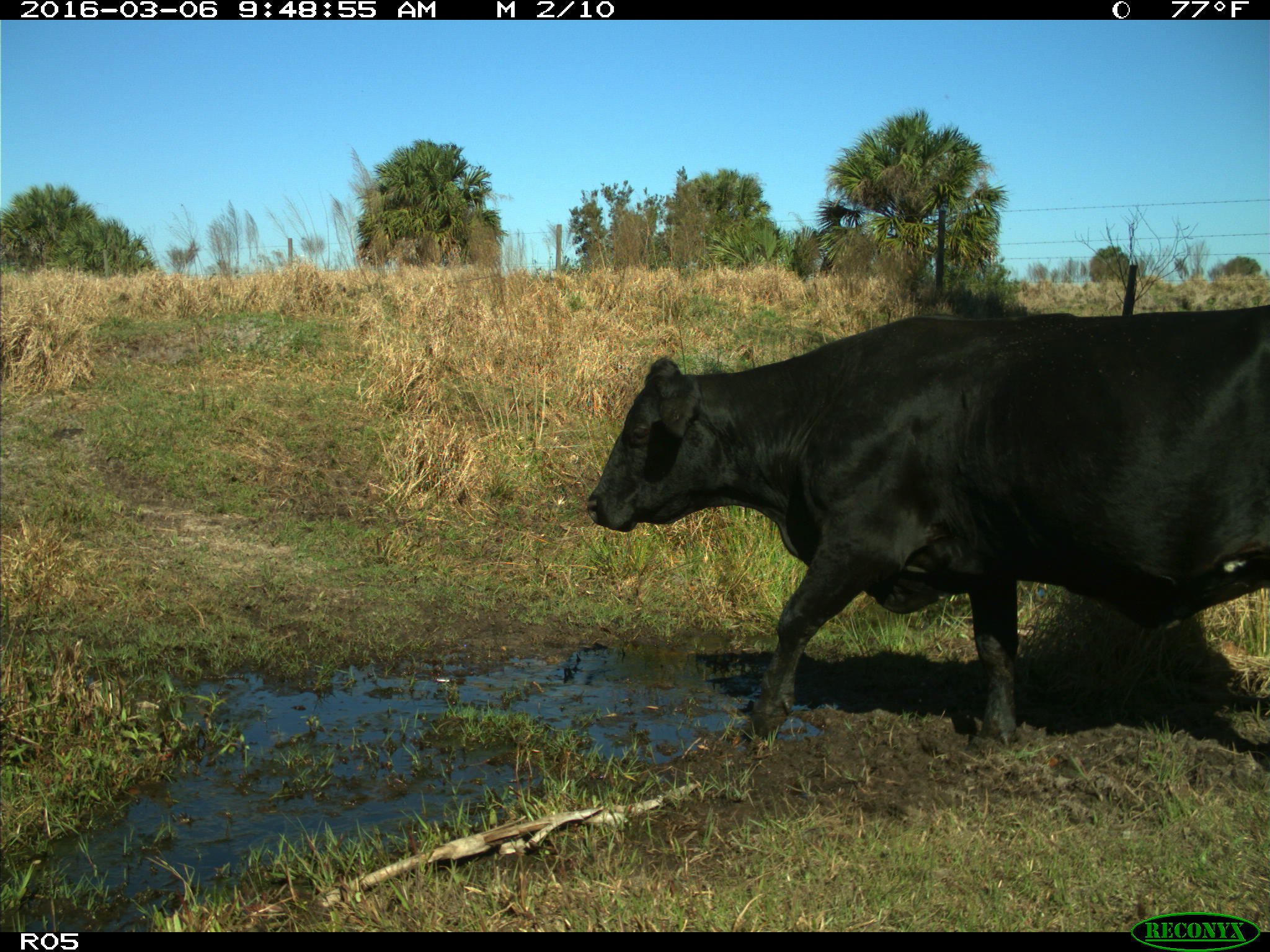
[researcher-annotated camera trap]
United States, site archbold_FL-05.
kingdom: Animalia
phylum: Chordata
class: Mammalia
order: Artiodactyla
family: Bovidae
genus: Bos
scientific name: Bos taurus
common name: domestic cow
Bos taurus (domestic cow).